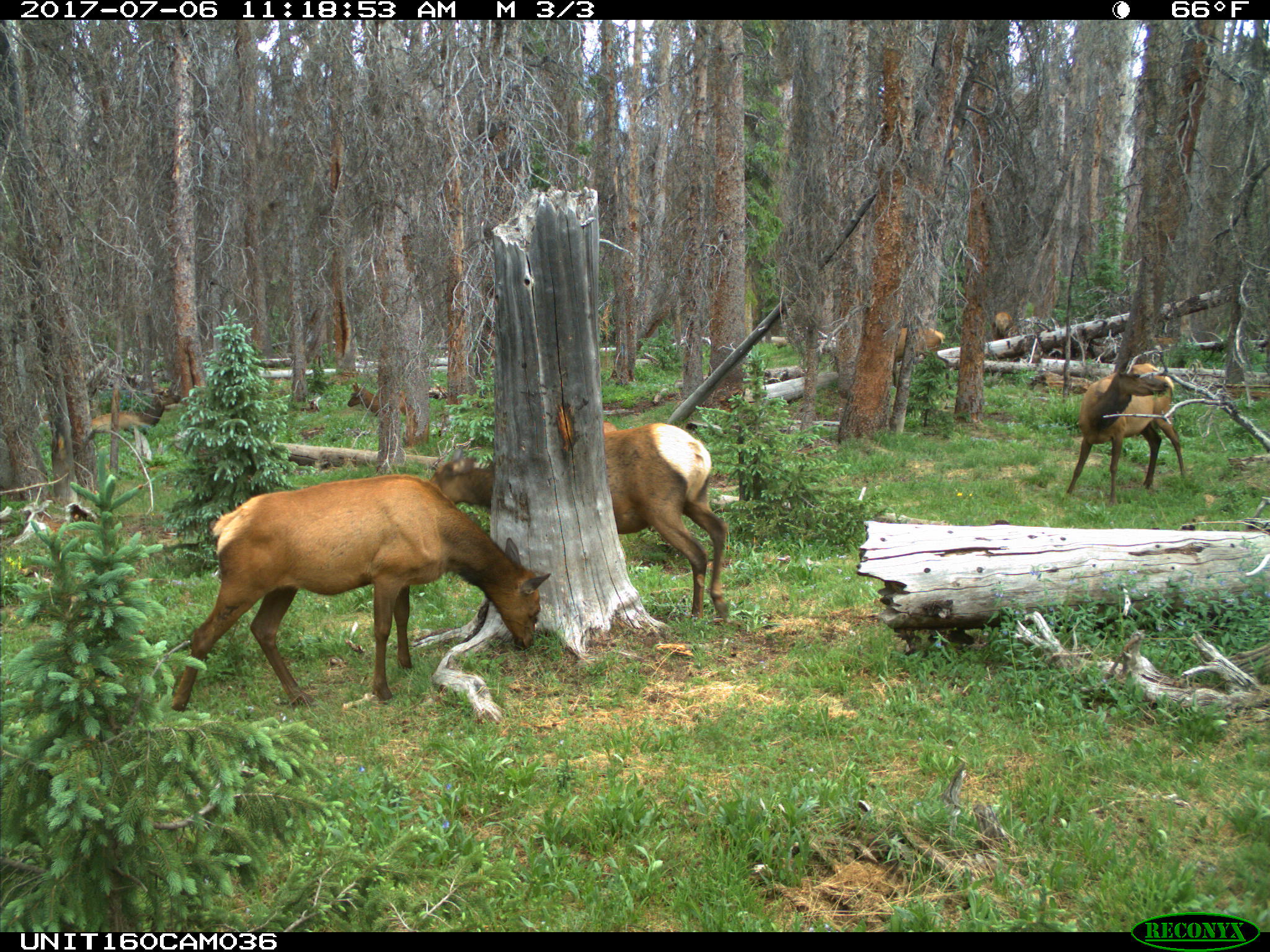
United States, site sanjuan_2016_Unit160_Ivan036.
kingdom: Animalia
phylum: Chordata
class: Mammalia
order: Artiodactyla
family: Cervidae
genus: Cervus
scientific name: Cervus elaphus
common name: red deer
Cervus elaphus (red deer).